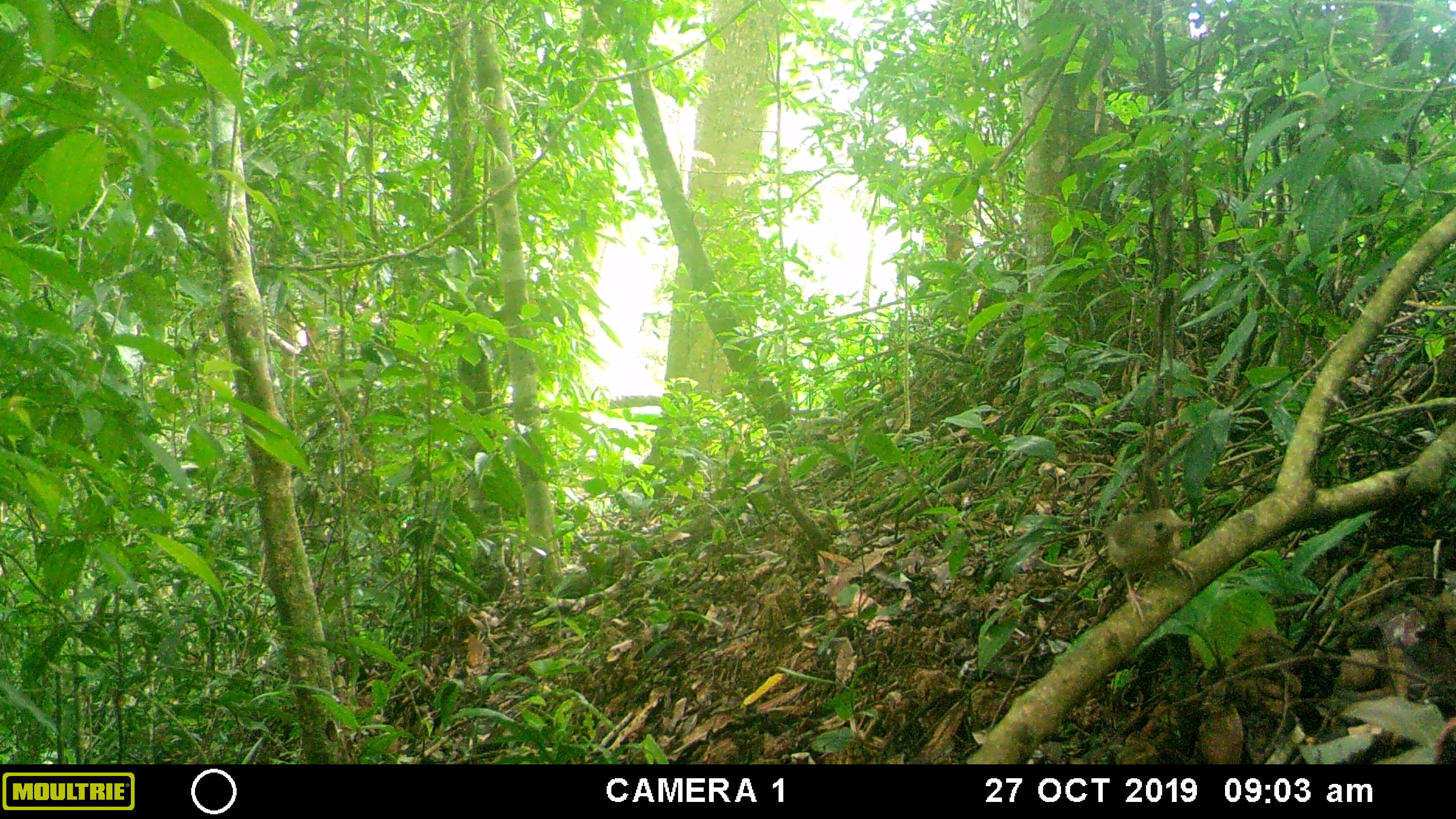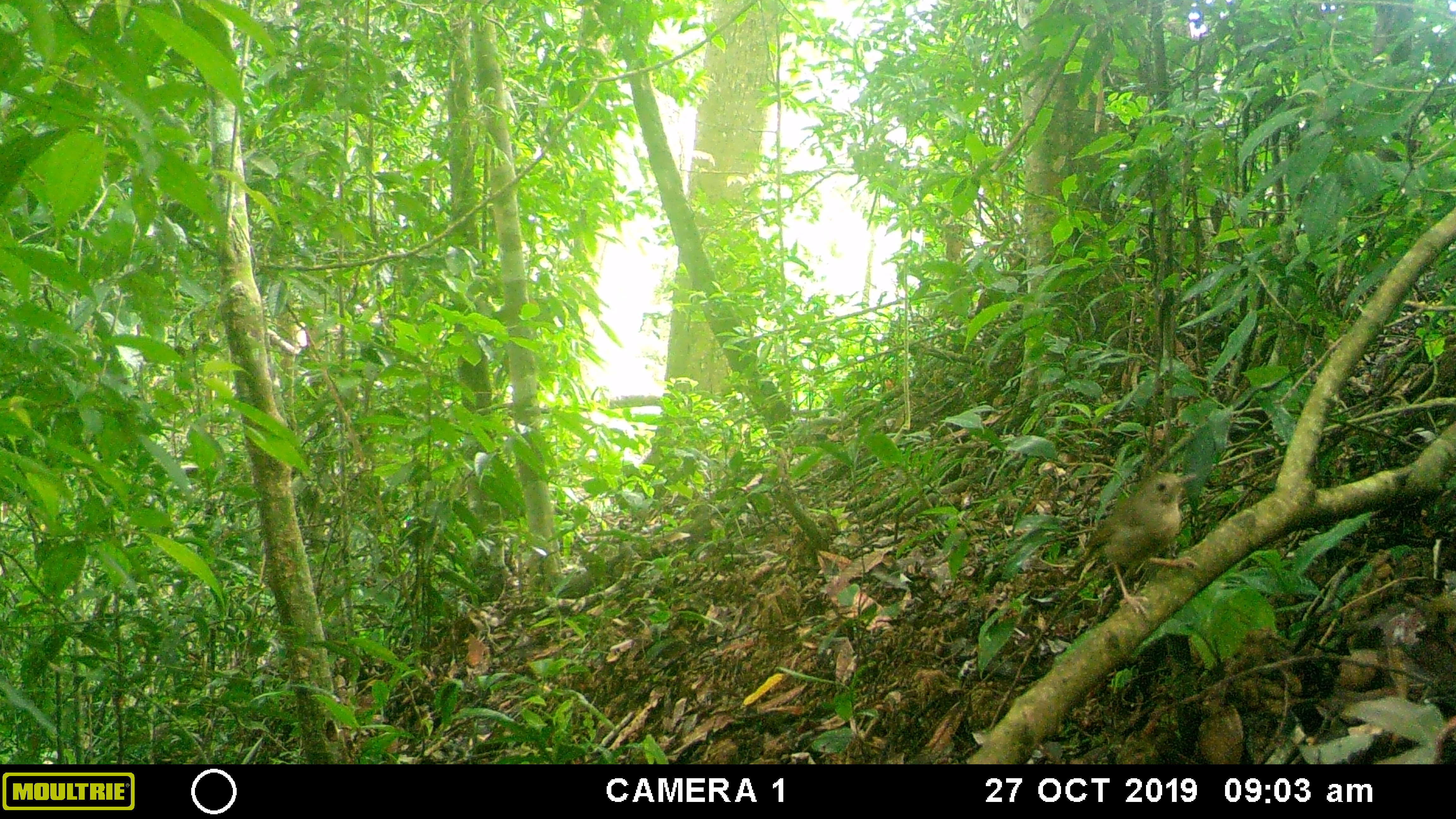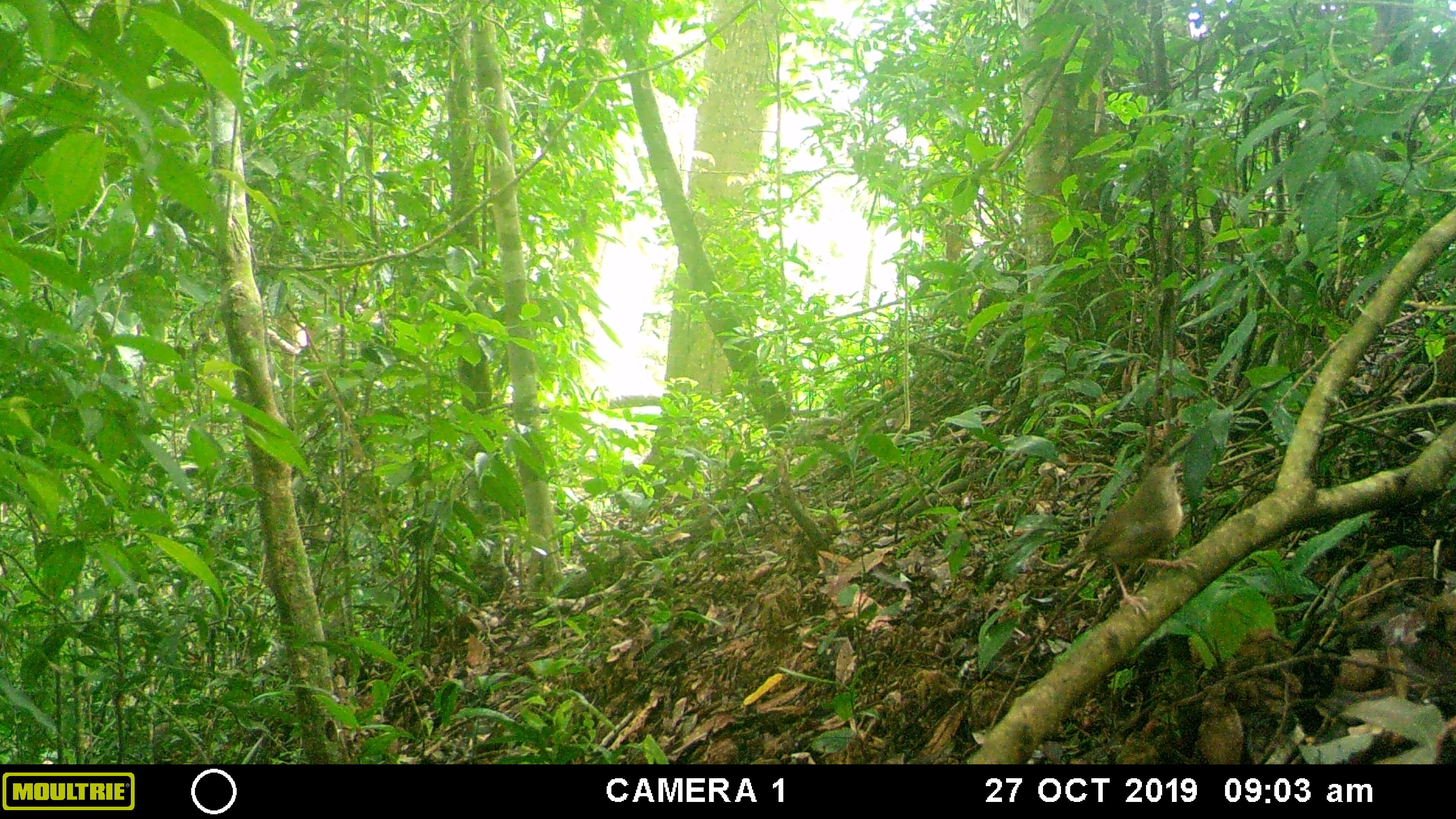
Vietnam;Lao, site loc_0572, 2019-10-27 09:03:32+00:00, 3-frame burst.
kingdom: Animalia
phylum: Chordata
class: Aves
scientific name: Aves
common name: bird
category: unidentified bird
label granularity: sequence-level